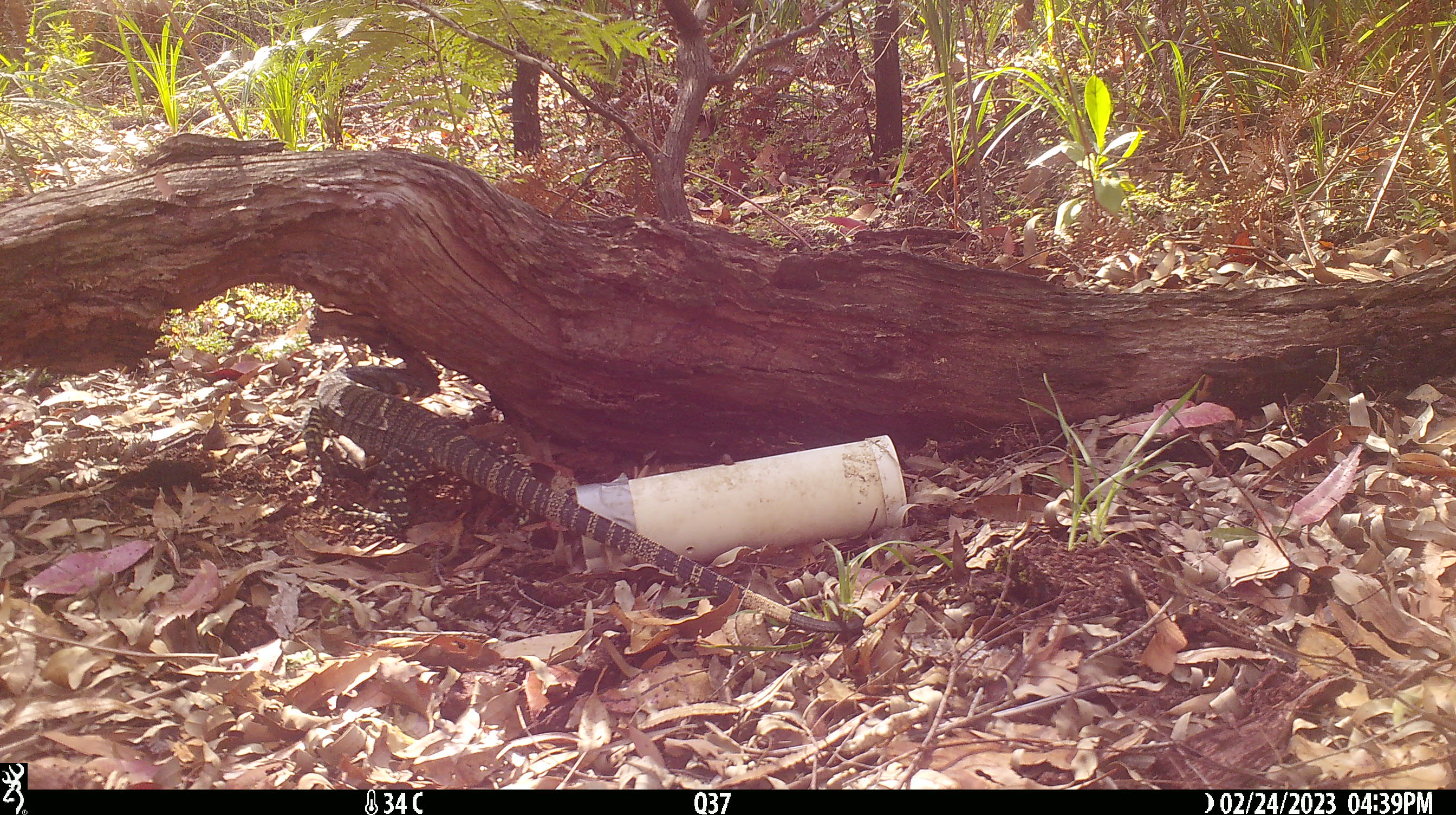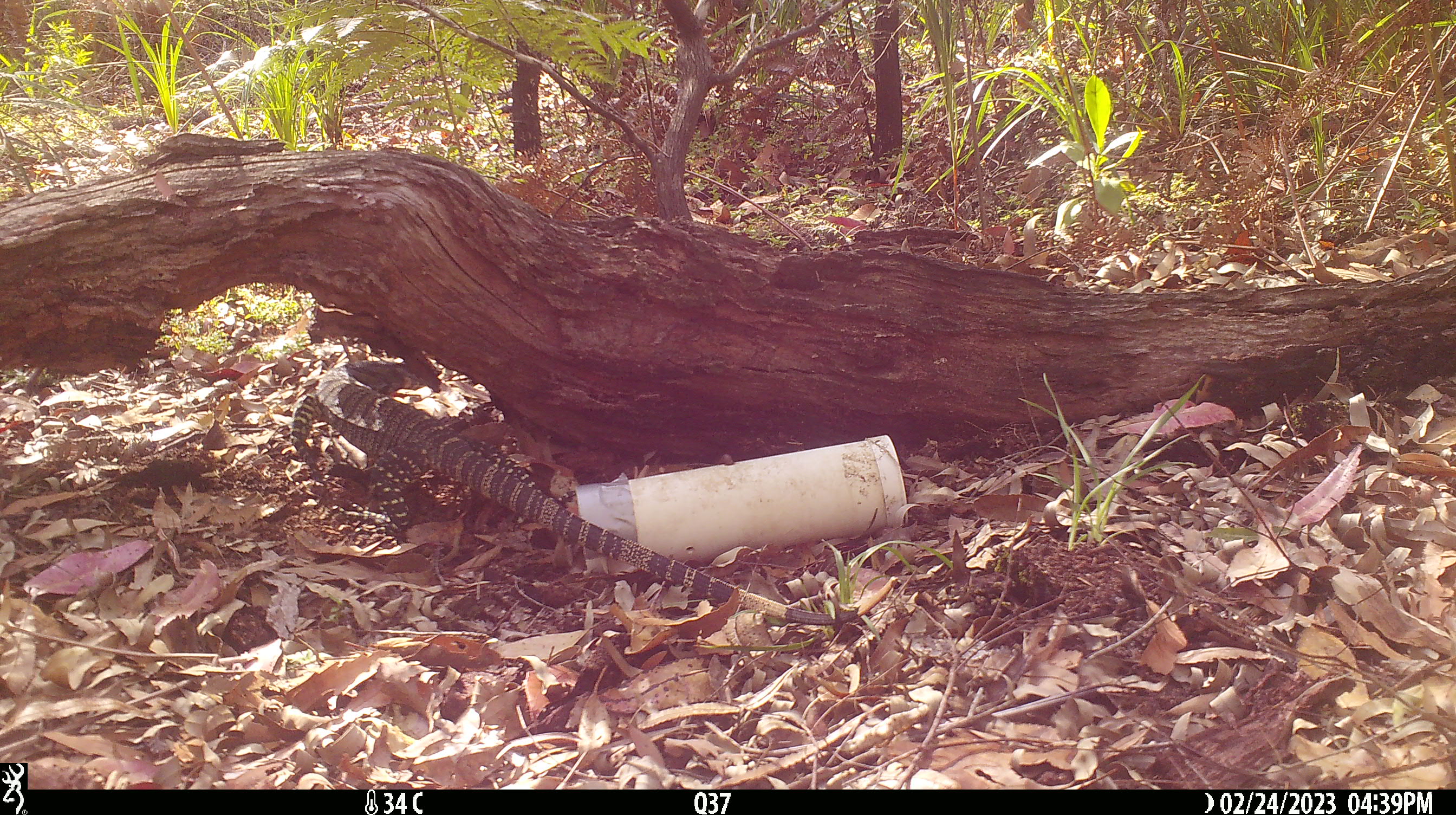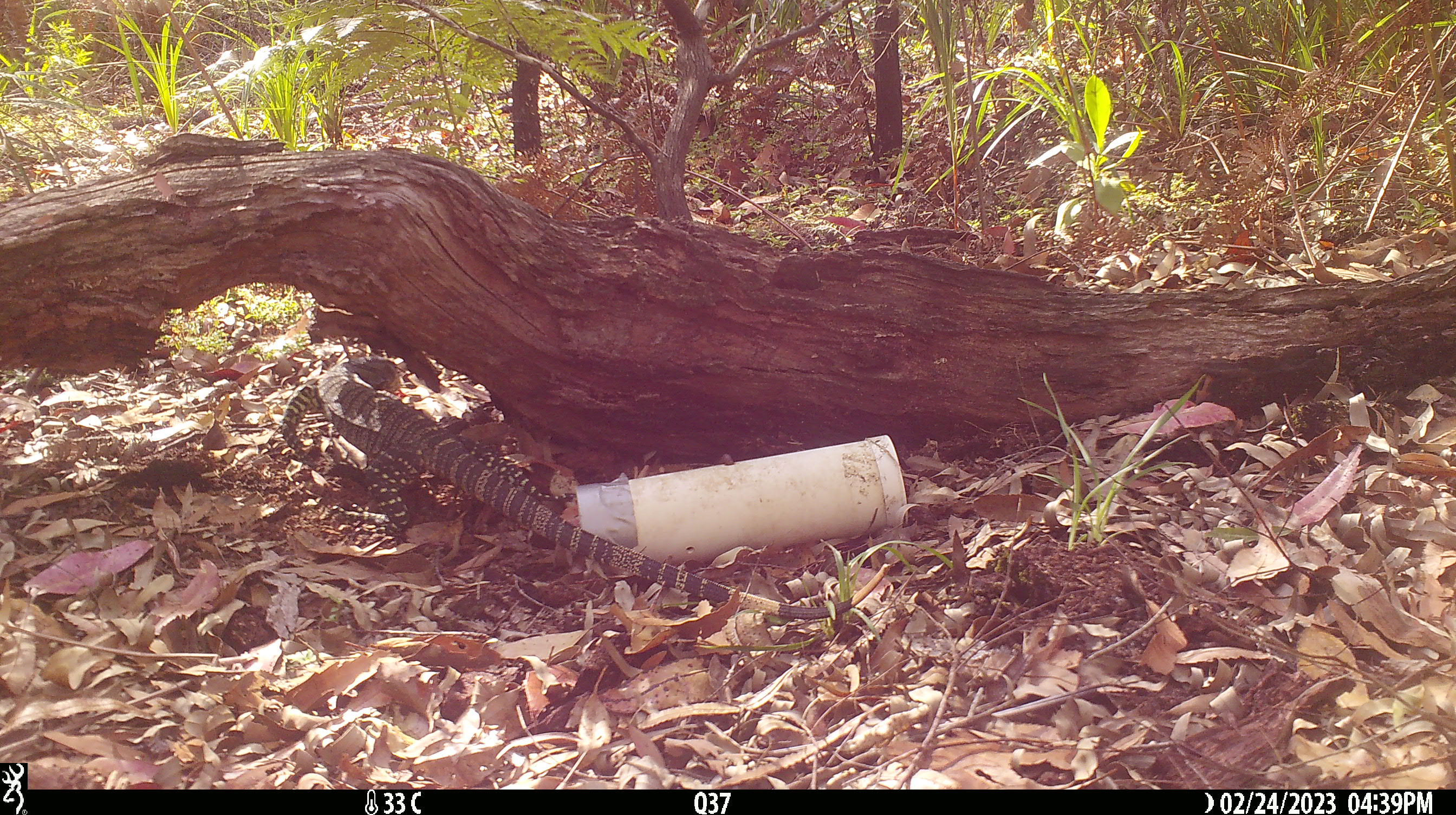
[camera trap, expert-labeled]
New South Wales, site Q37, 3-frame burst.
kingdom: Animalia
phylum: Chordata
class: Reptilia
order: Squamata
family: Varanidae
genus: Varanus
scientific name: Varanus varius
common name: lace monitor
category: goanna